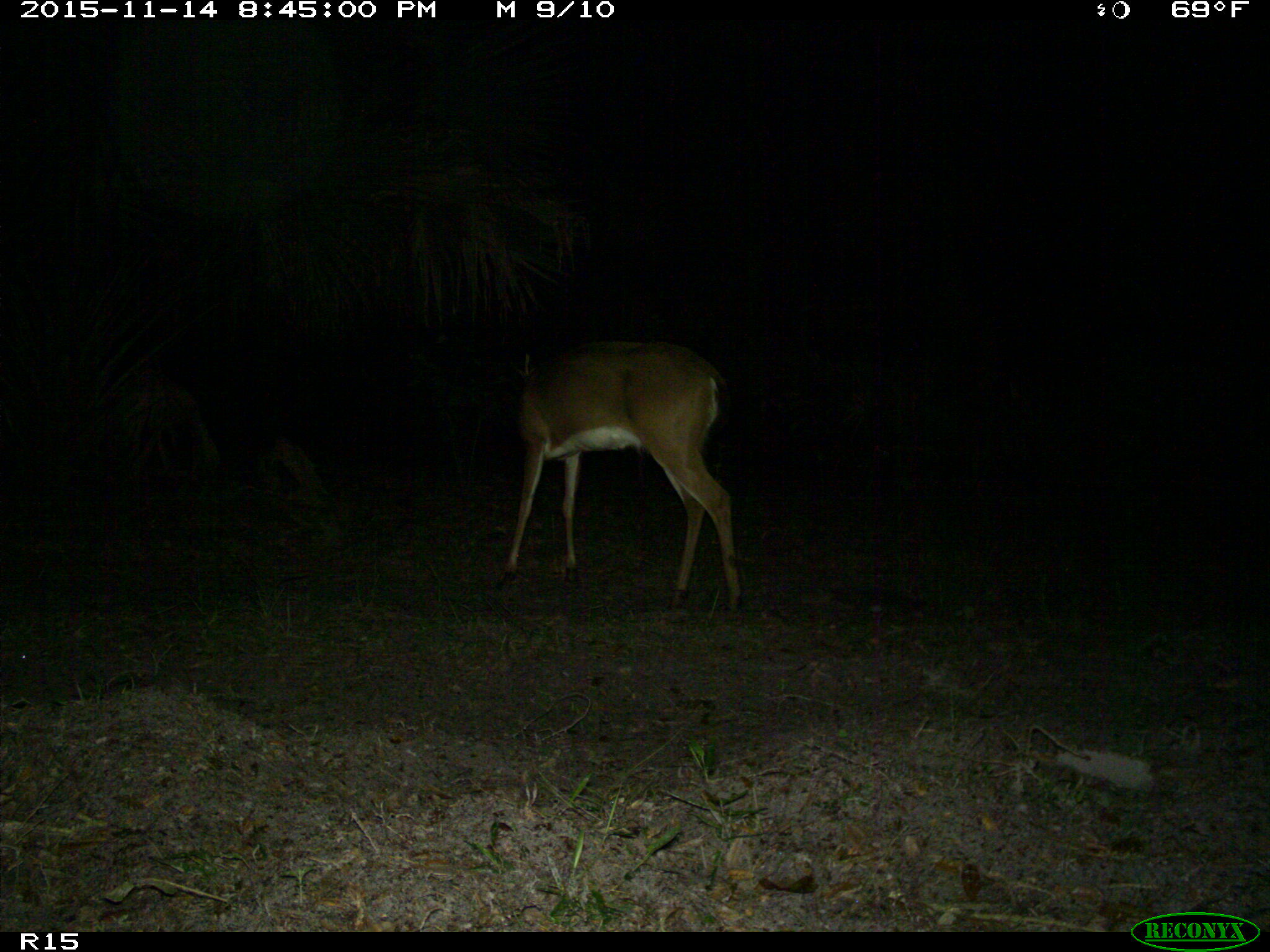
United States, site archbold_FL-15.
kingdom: Animalia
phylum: Chordata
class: Mammalia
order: Artiodactyla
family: Cervidae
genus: Odocoileus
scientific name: Odocoileus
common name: deer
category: unidentified deer